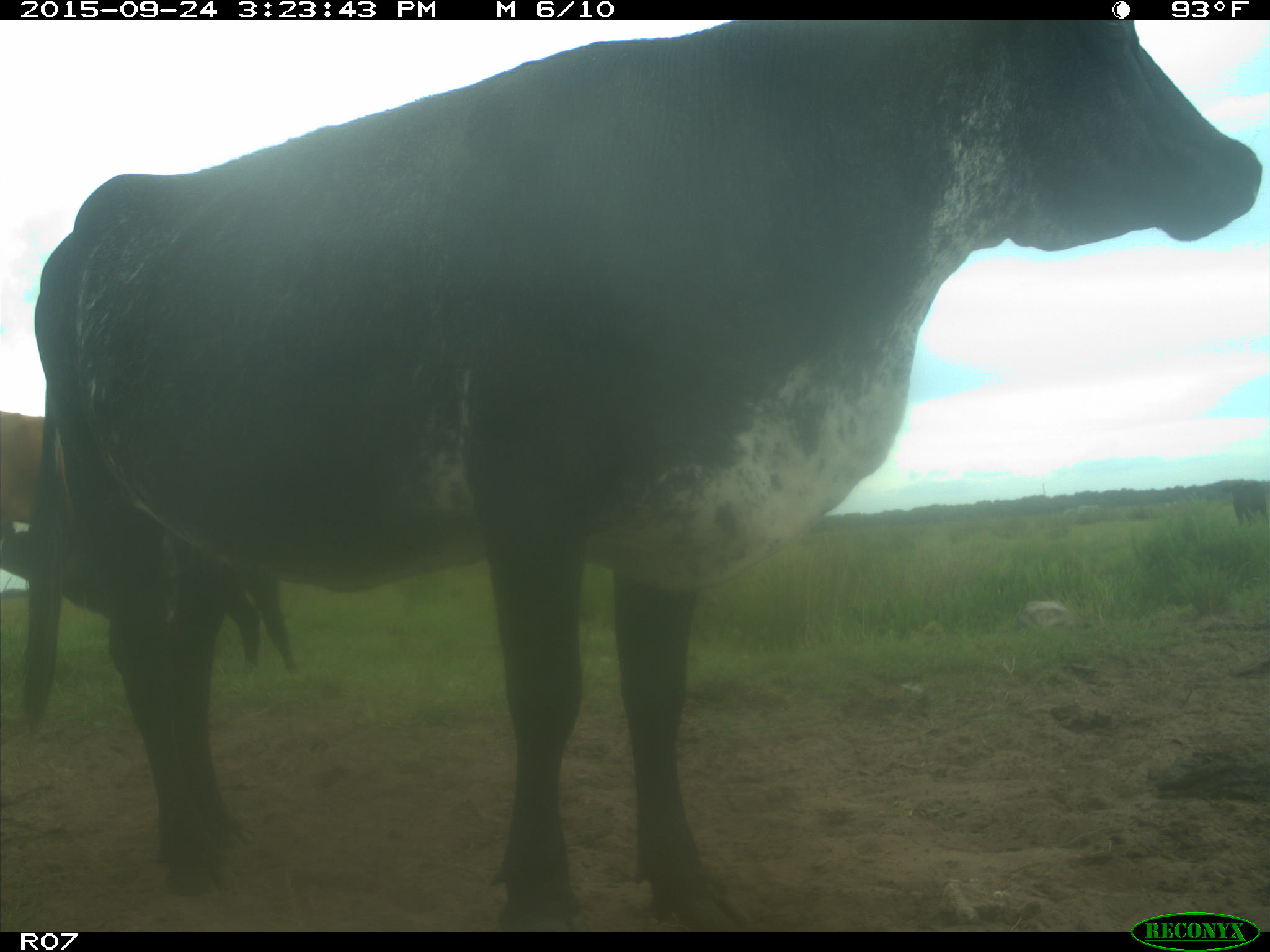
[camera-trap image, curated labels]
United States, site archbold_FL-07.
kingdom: Animalia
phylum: Chordata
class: Mammalia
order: Artiodactyla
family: Bovidae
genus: Bos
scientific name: Bos taurus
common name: domestic cow